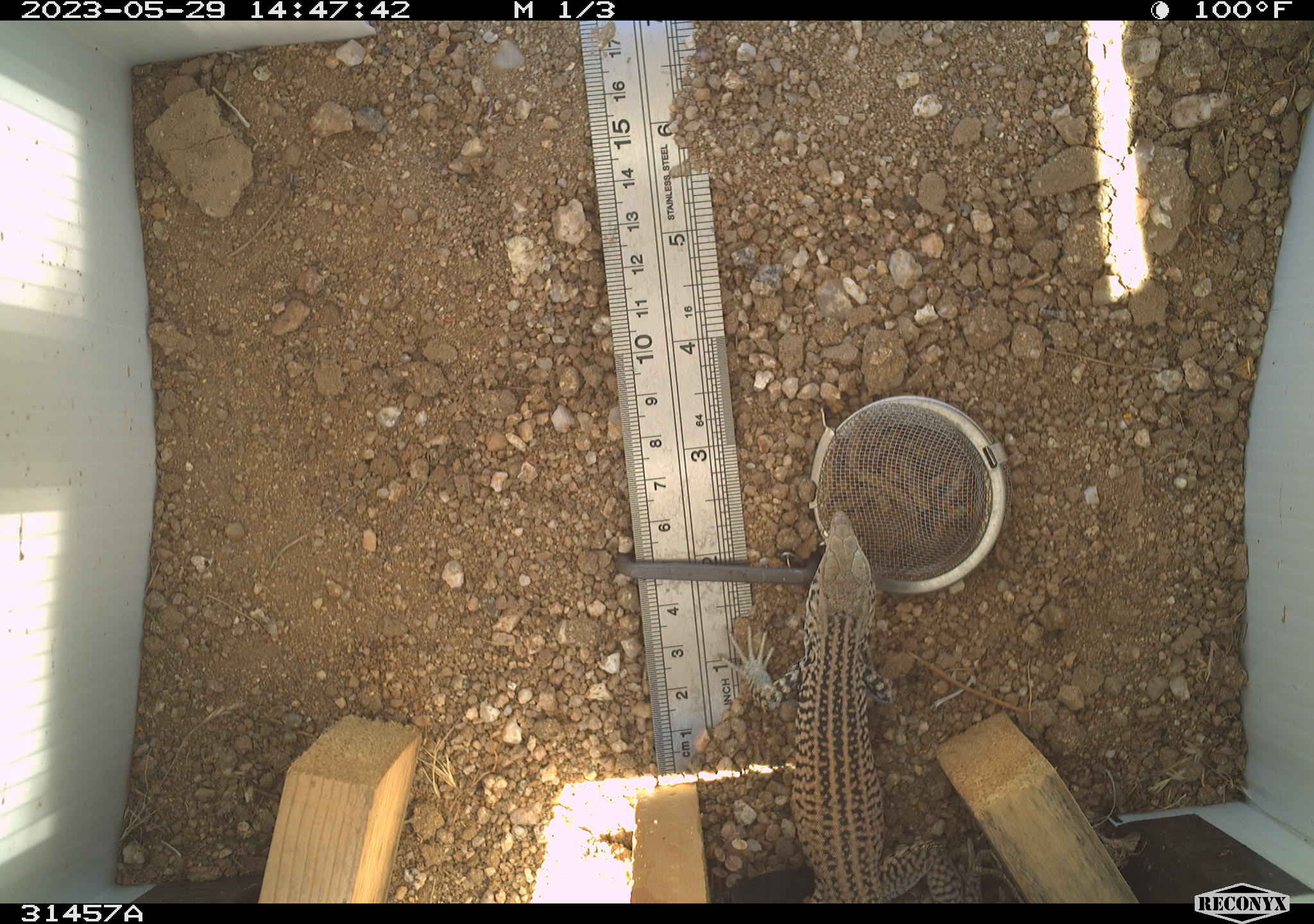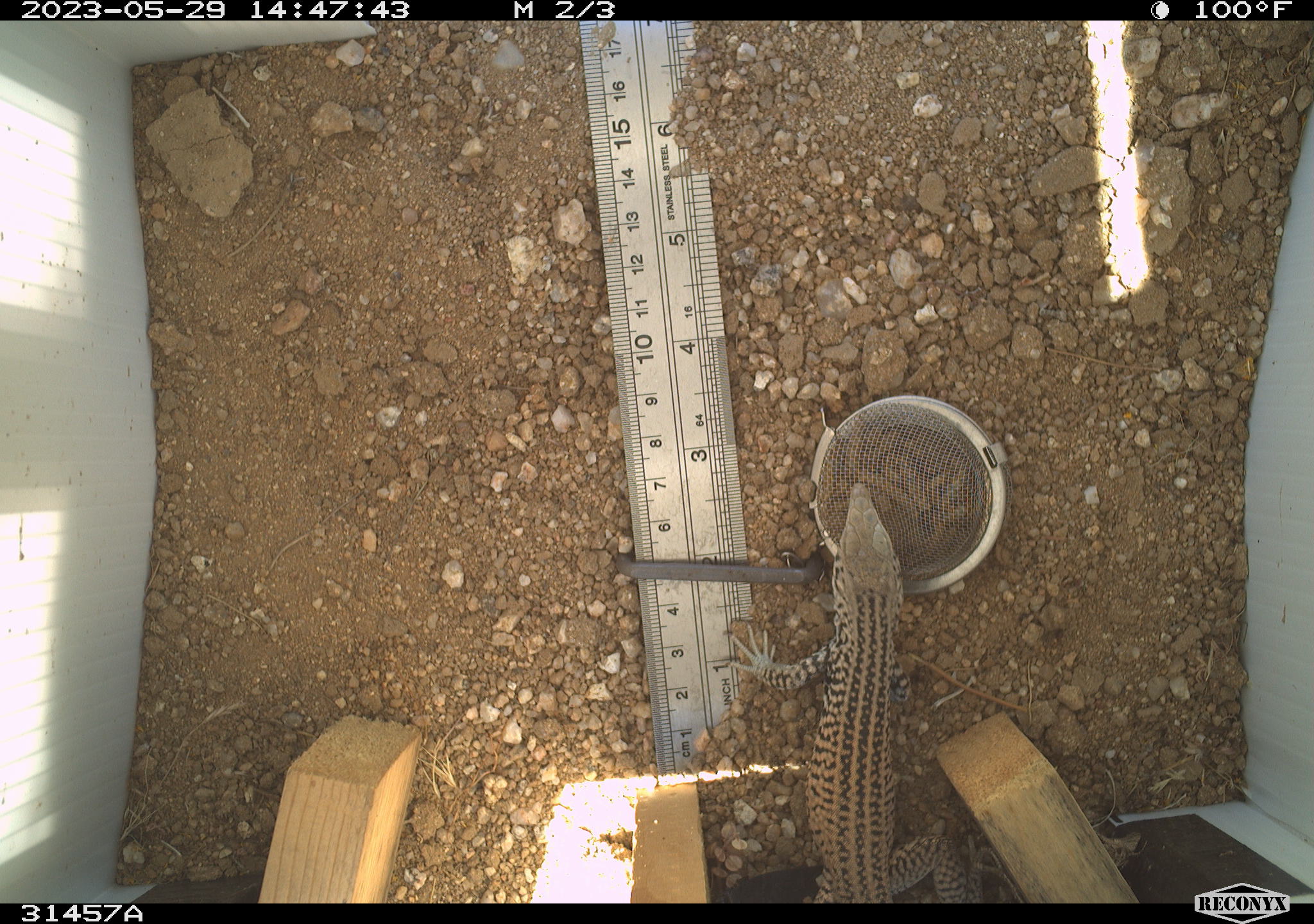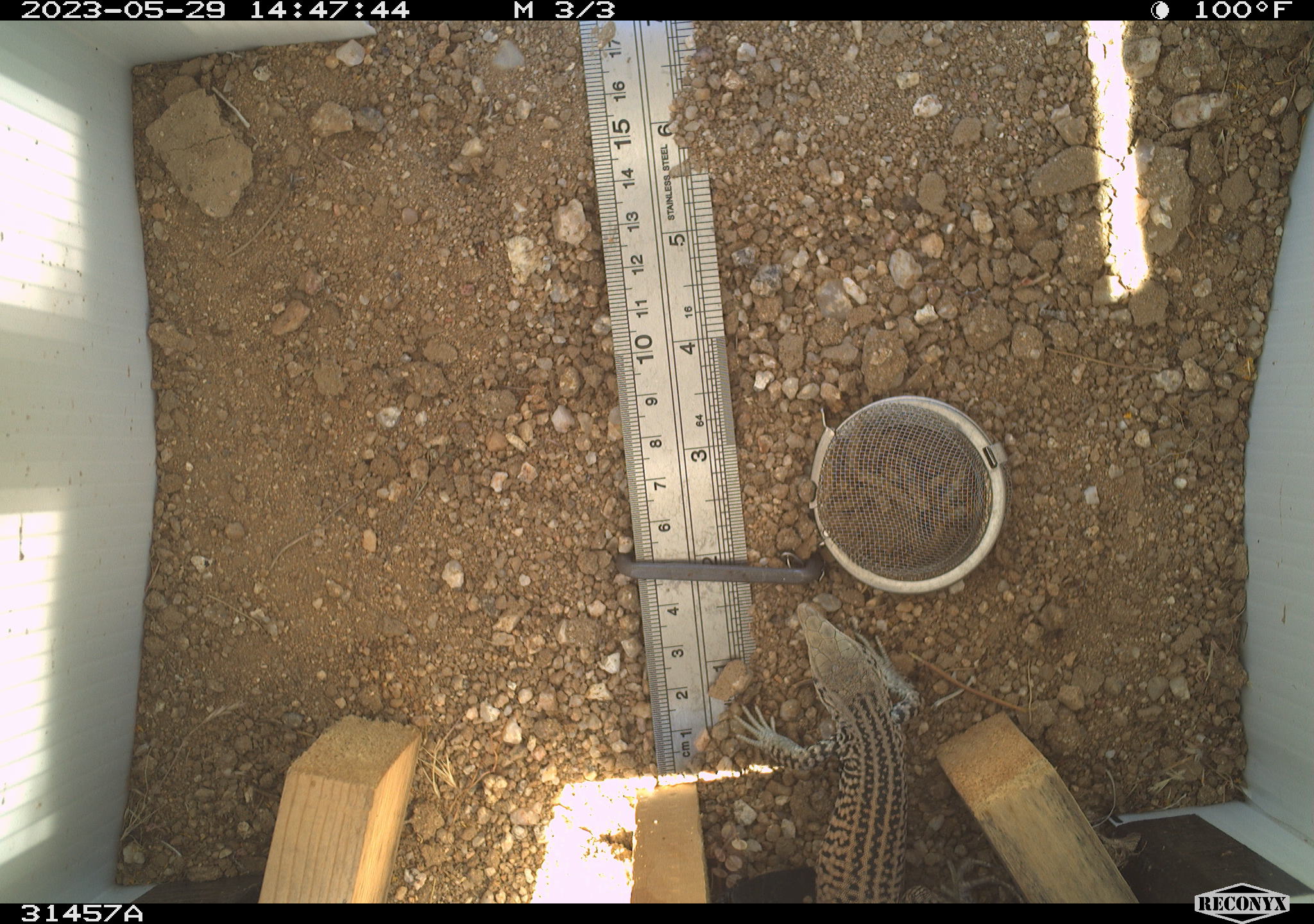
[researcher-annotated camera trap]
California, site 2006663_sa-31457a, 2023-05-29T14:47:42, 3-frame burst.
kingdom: Animalia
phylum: Chordata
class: Reptilia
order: Squamata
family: Teiidae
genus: Aspidoscelis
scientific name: Aspidoscelis tigris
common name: western whiptail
Western whiptail (Aspidoscelis tigris).